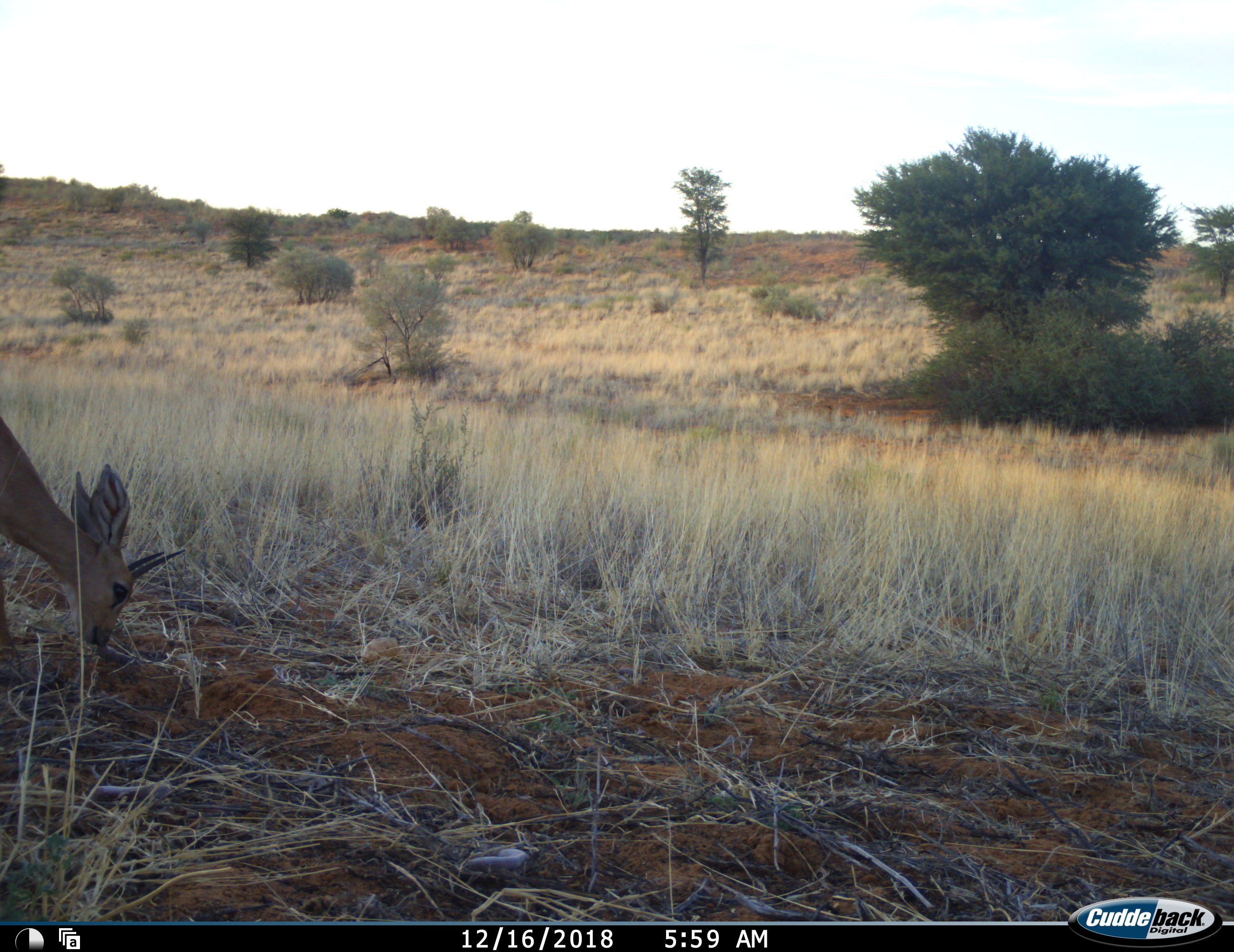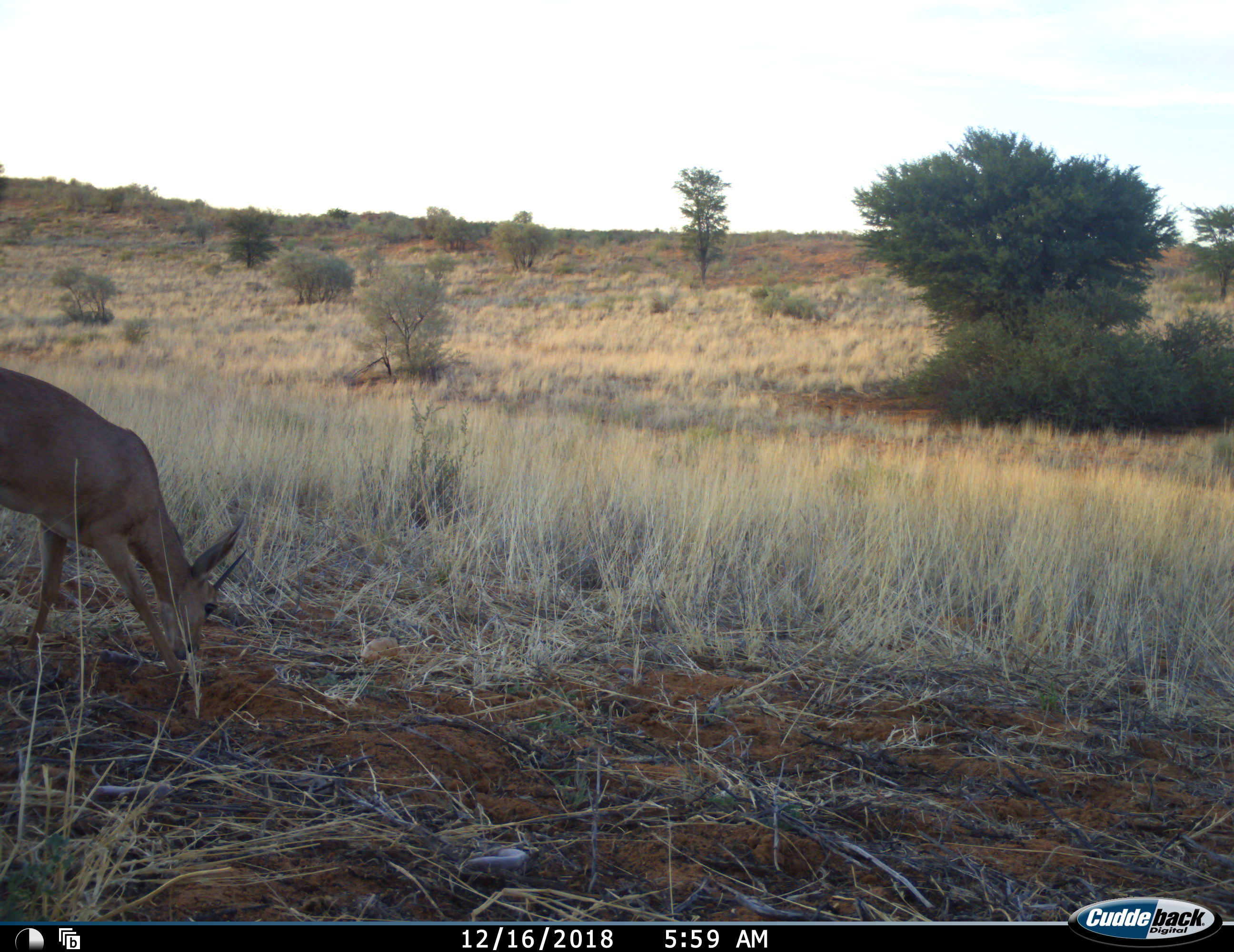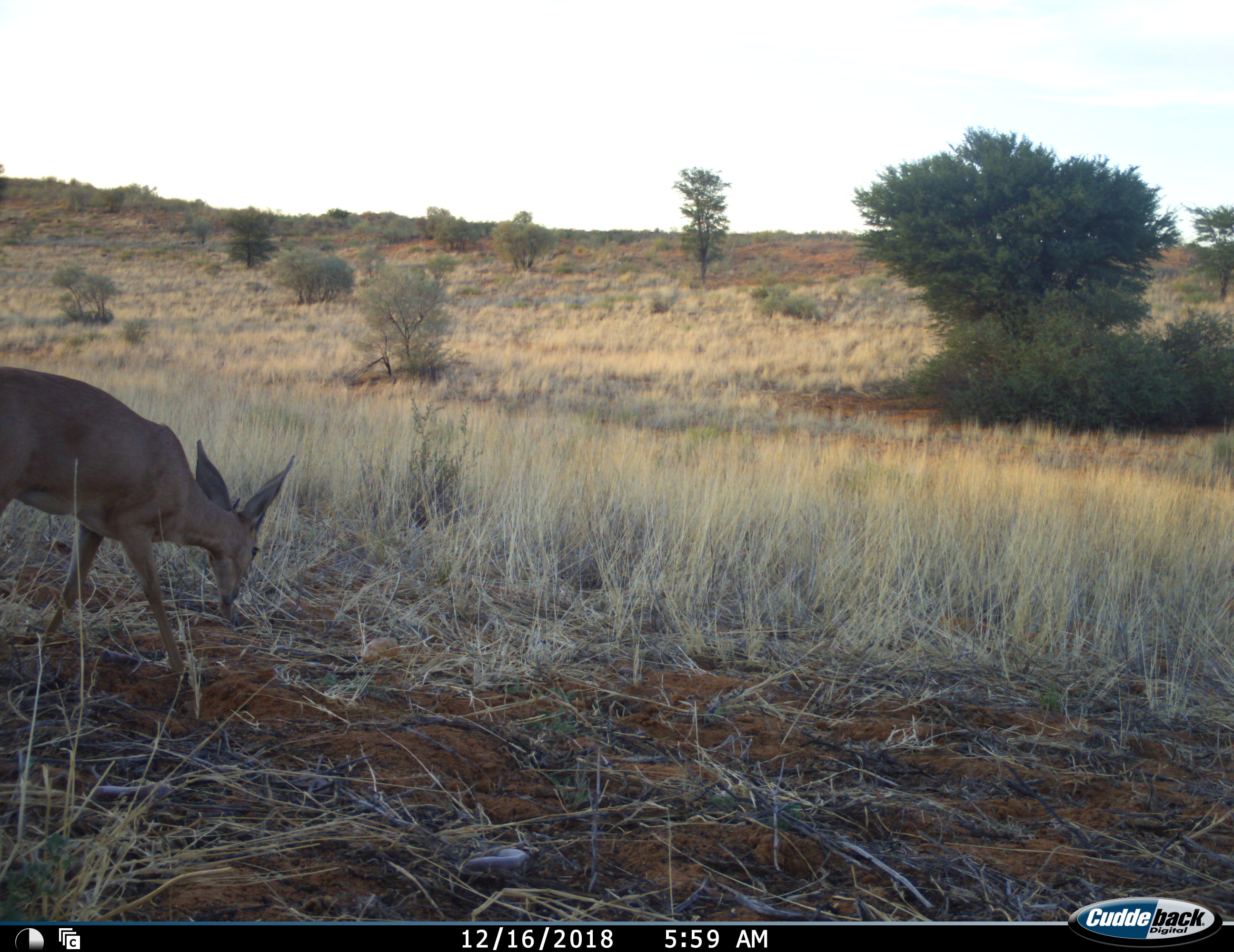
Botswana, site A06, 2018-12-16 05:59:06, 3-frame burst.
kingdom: Animalia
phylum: Chordata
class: Mammalia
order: Artiodactyla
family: Bovidae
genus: Raphicerus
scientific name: Raphicerus campestris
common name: steenbok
Steenbok (Raphicerus campestris), count 1. Behavior (volunteer vote fractions): standing 27%, resting 0%, moving 18%, interacting 0%. Young present (vote fraction): 0%. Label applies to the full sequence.